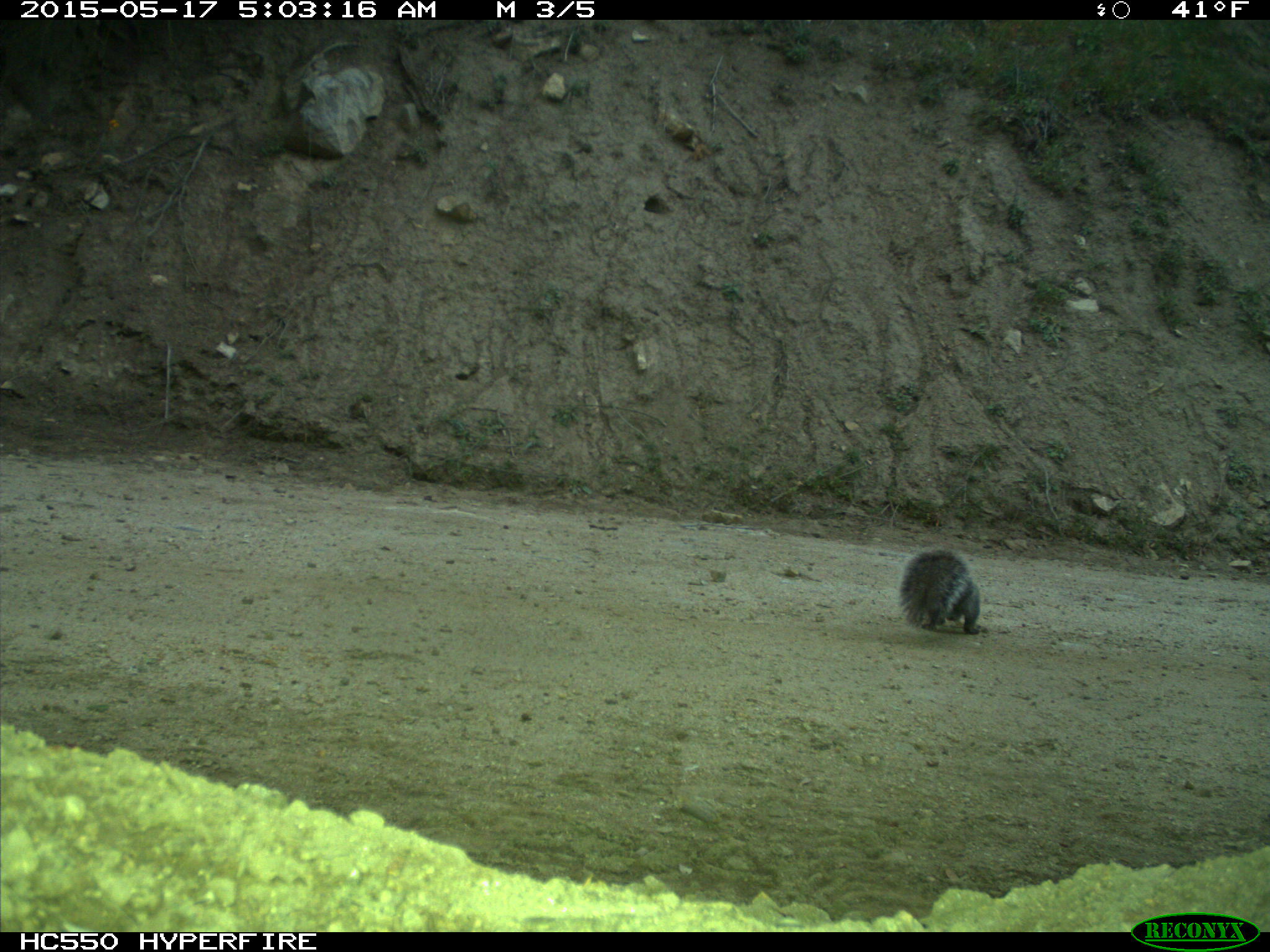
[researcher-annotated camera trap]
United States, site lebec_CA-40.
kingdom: Animalia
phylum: Chordata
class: Mammalia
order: Rodentia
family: Sciuridae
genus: Sciurus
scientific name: Sciurus carolinensis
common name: eastern gray squirrel